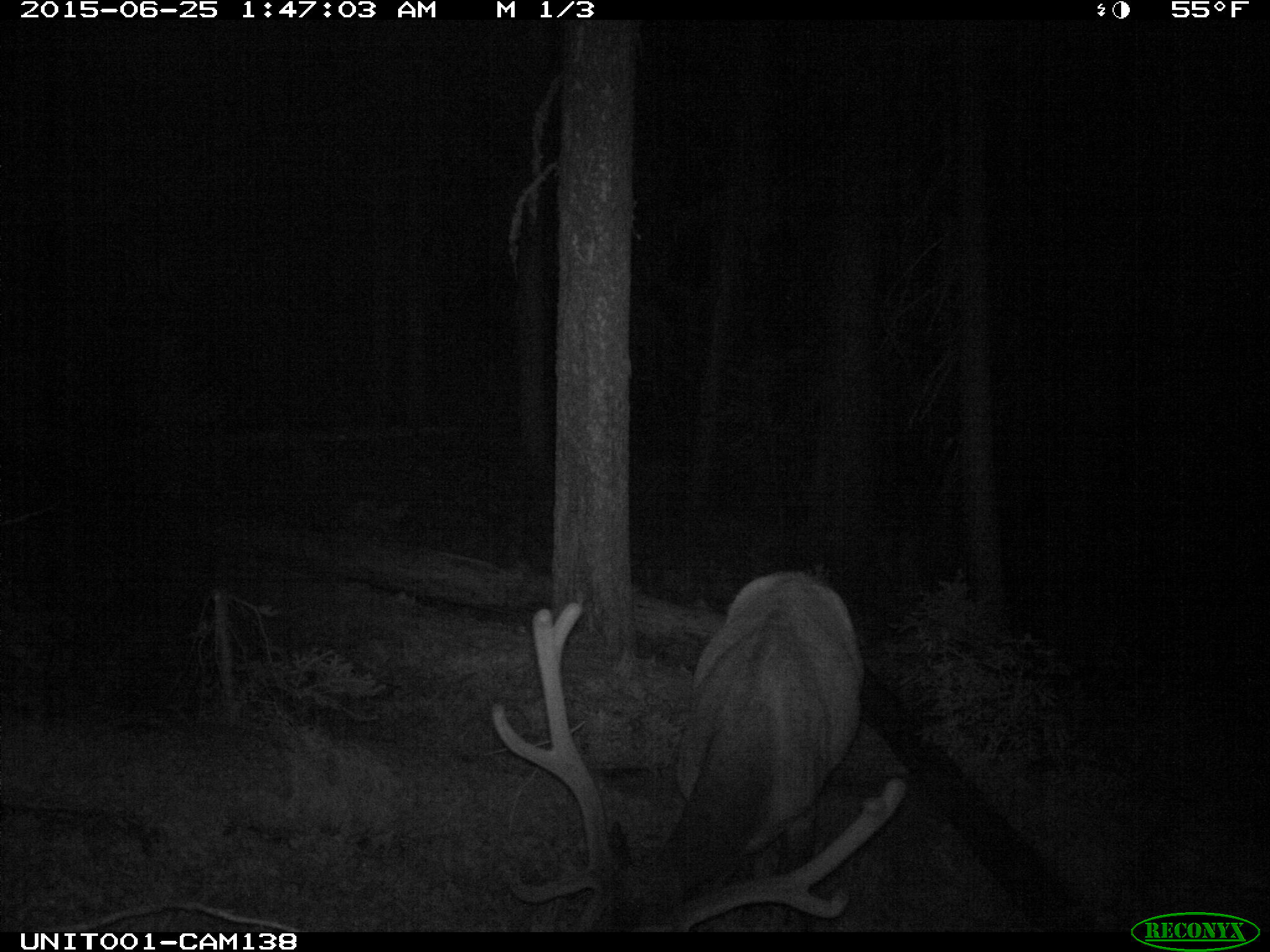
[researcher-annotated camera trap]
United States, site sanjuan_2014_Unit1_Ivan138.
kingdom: Animalia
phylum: Chordata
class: Mammalia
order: Artiodactyla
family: Cervidae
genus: Cervus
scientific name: Cervus elaphus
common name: red deer